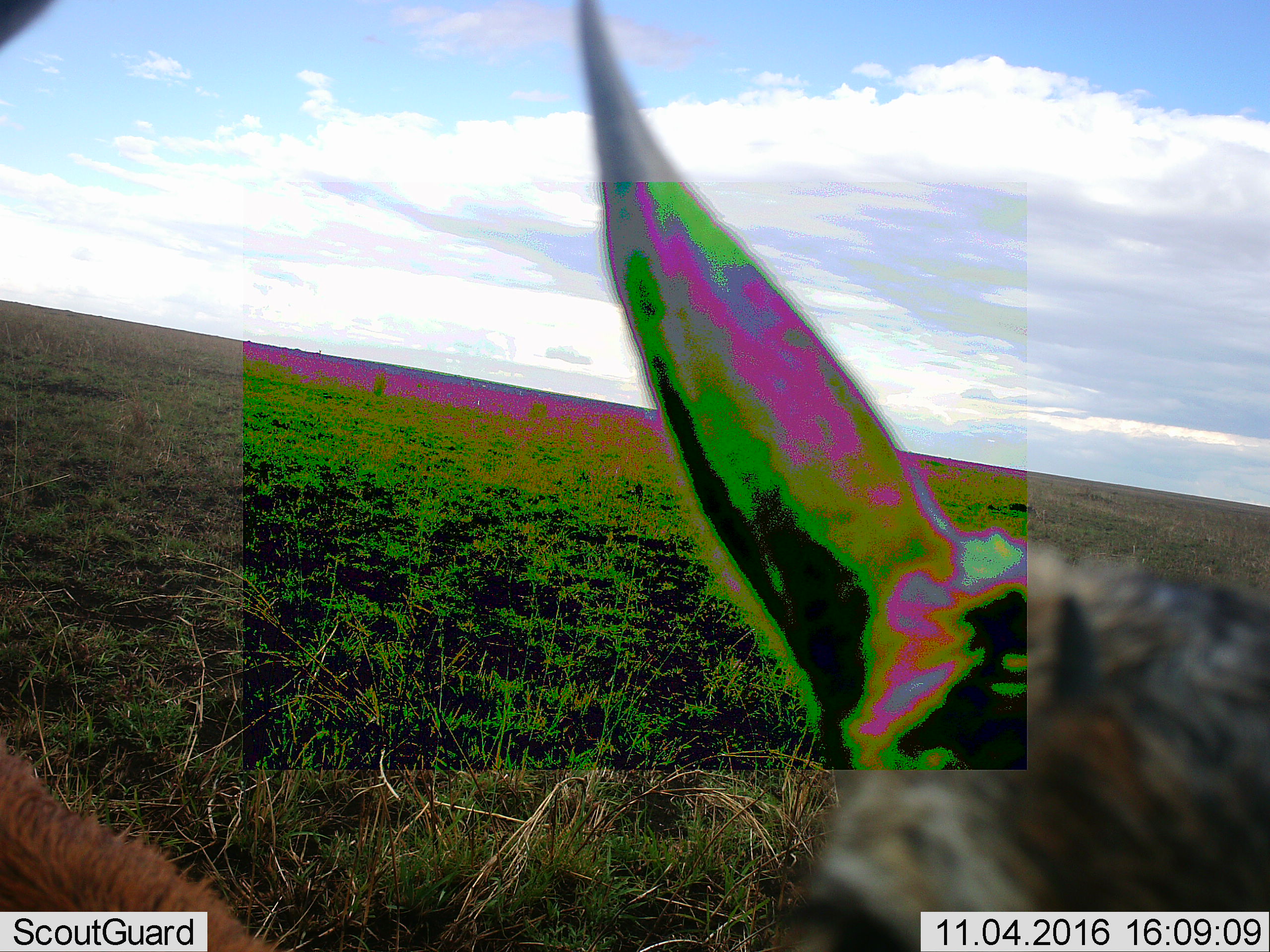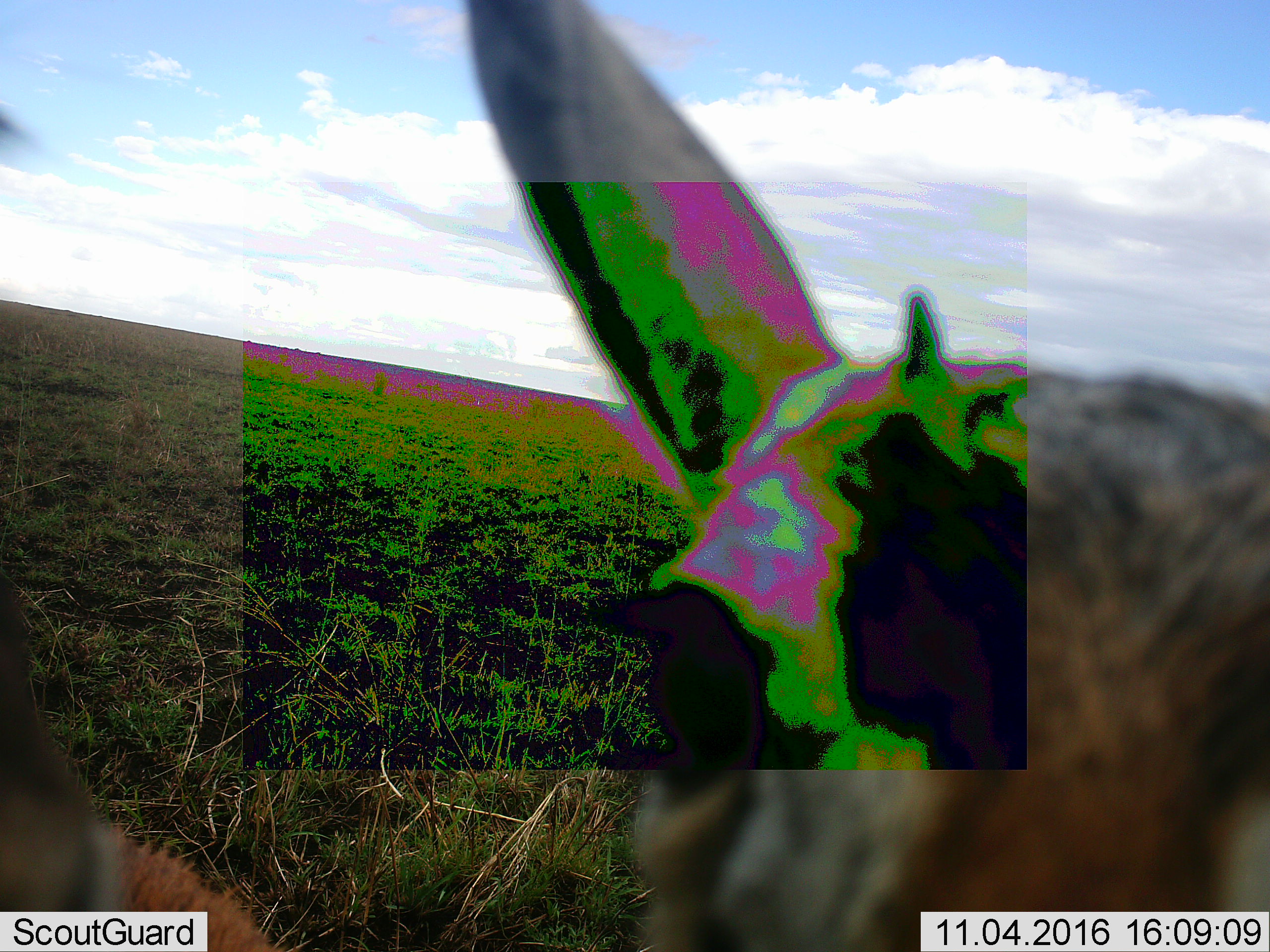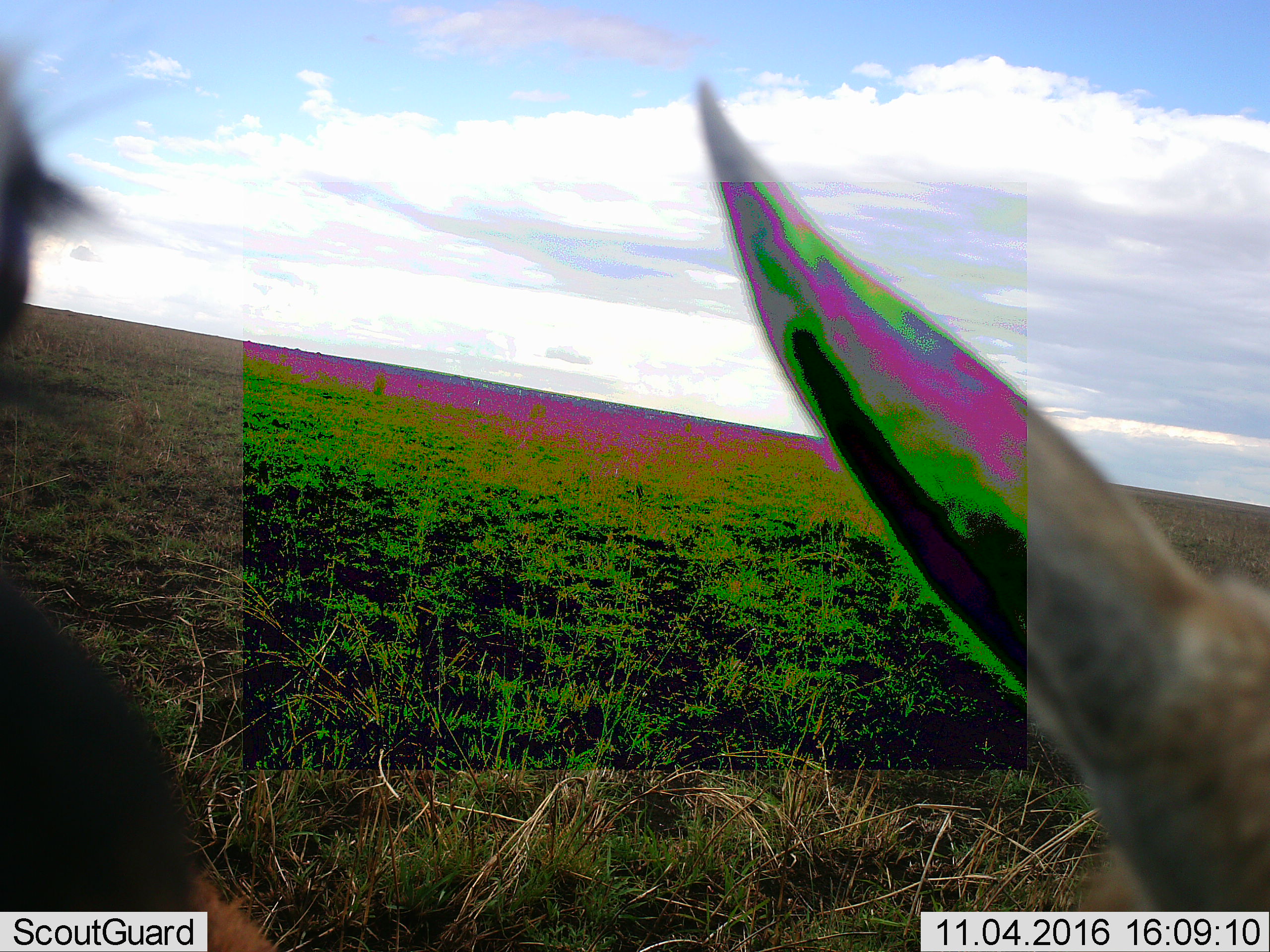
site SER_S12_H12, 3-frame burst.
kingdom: Animalia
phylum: Chordata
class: Mammalia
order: Artiodactyla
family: Bovidae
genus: Eudorcas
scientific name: Eudorcas thomsonii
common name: thomson's gazelle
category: gazellethomsons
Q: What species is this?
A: Gazellethomsons (thomson's gazelle) (Eudorcas thomsonii).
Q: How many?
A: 2.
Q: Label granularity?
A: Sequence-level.